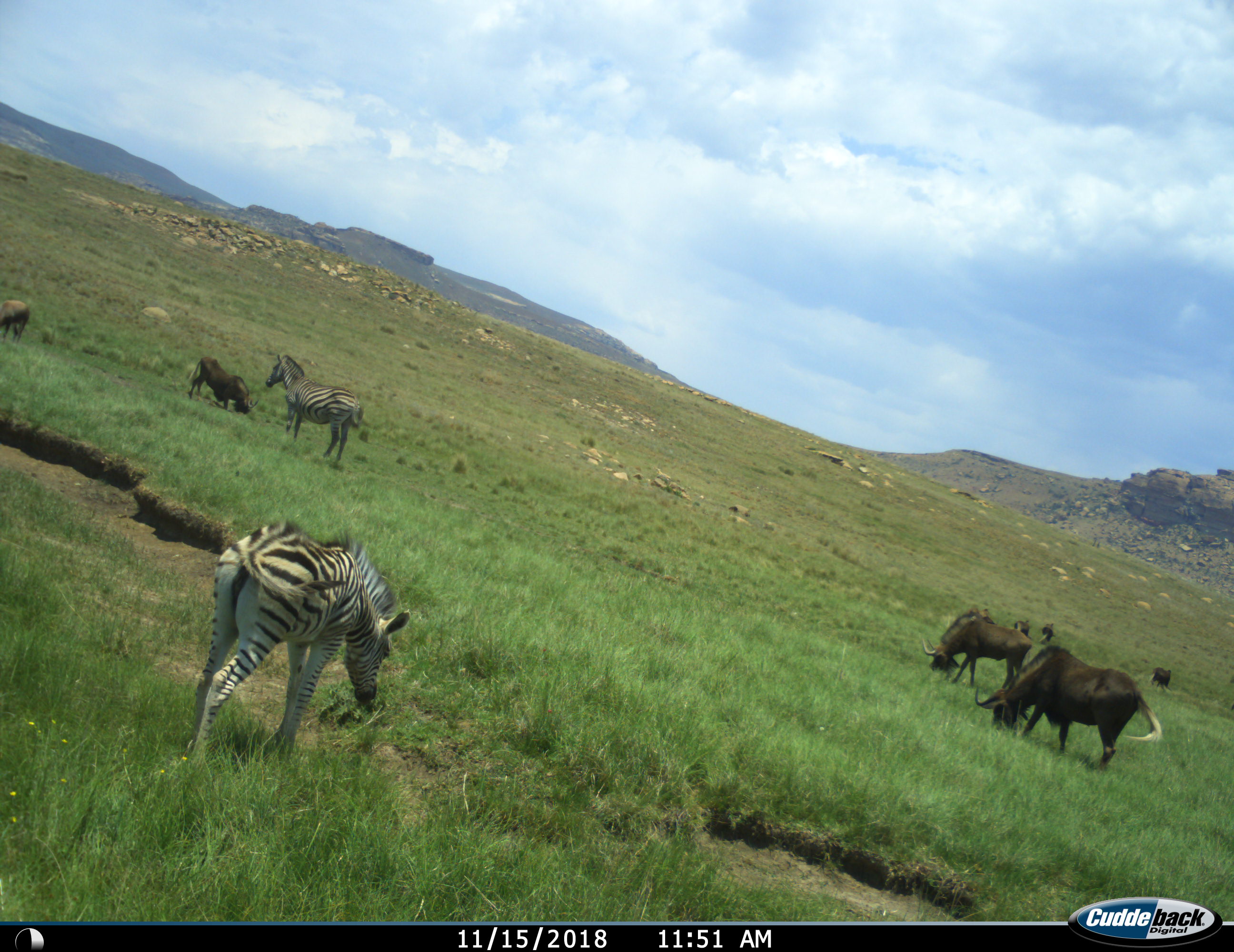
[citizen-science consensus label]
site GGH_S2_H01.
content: unidentified animal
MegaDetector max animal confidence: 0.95